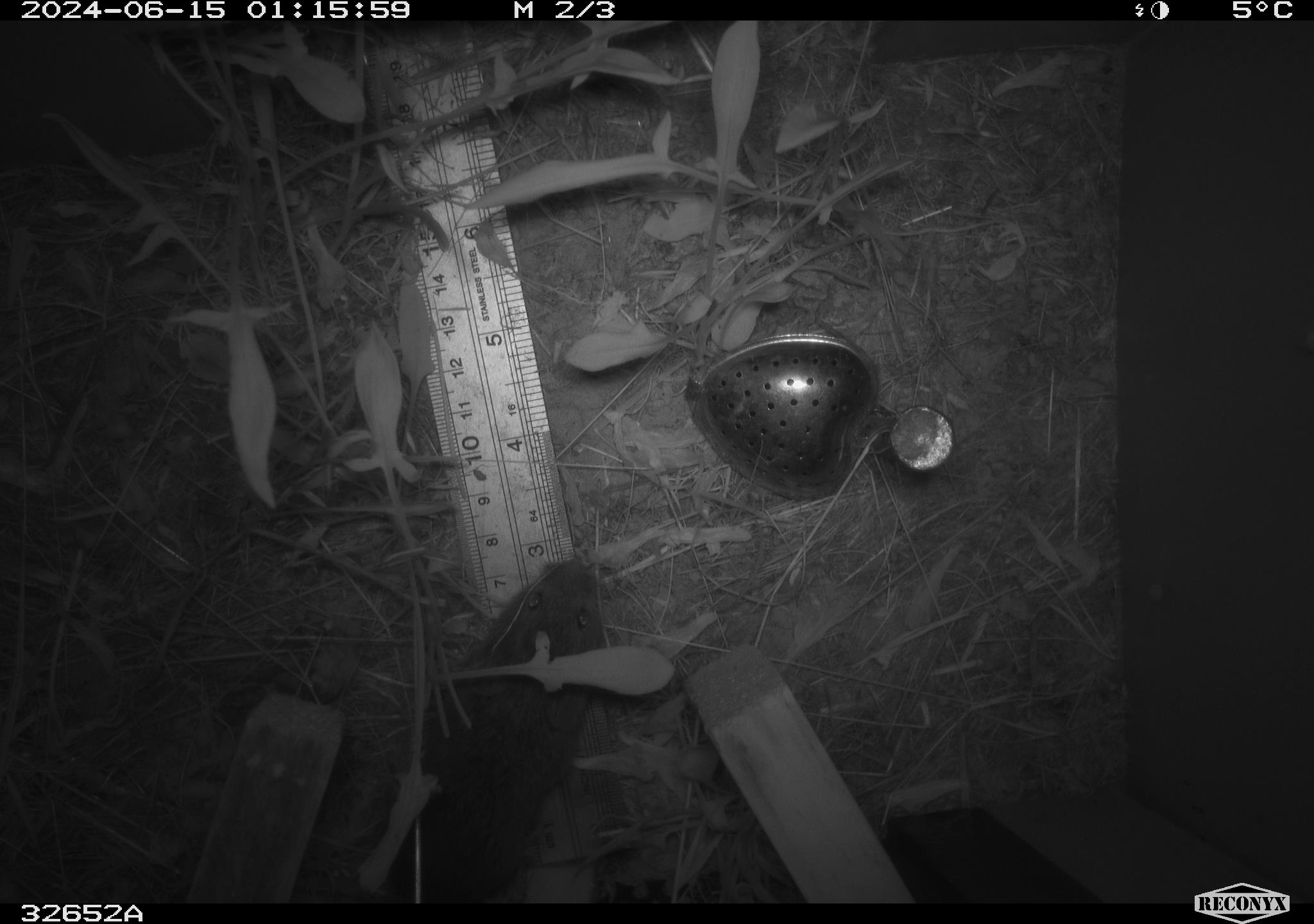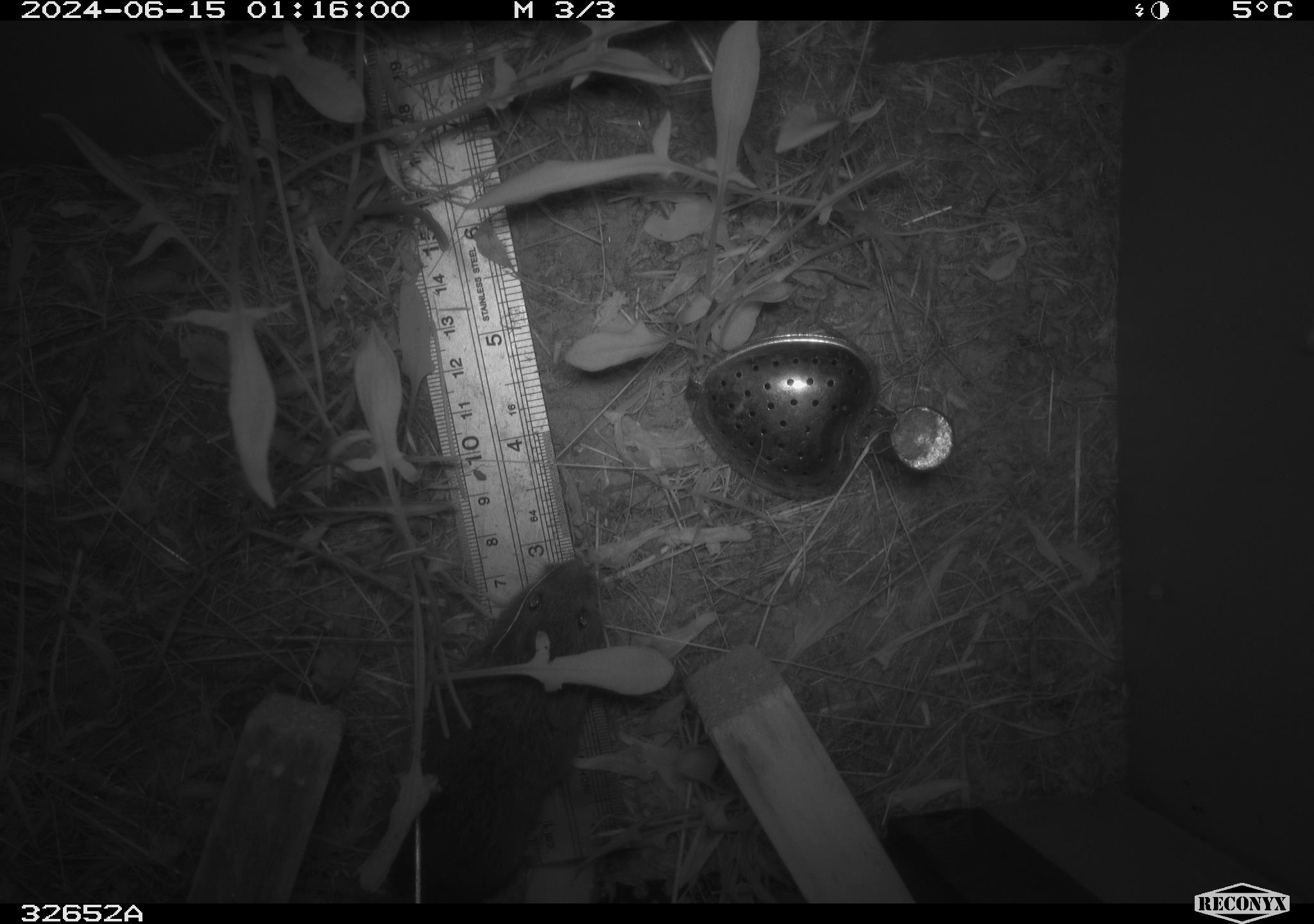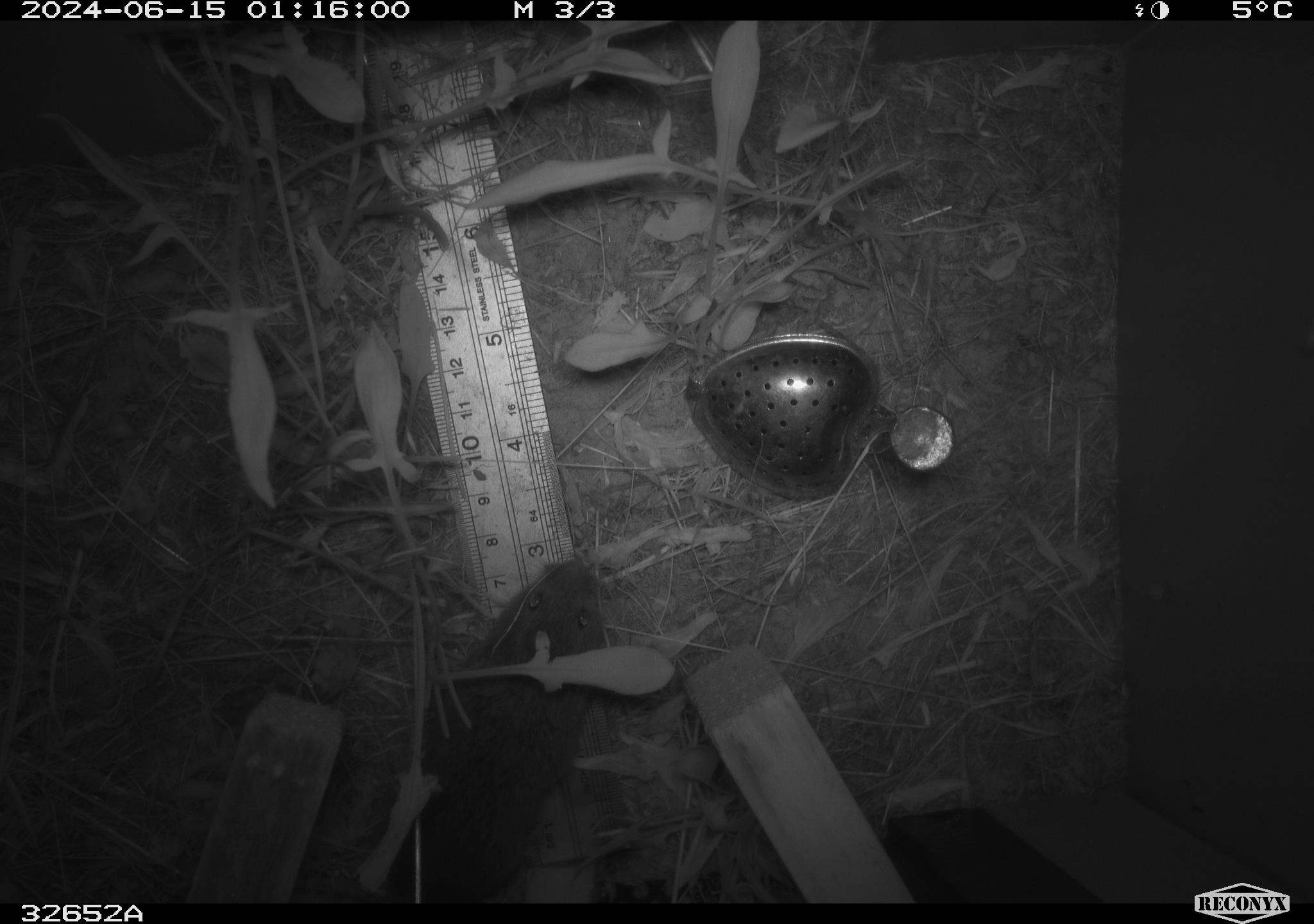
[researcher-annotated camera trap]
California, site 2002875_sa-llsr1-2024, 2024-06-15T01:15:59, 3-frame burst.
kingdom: Animalia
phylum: Chordata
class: Mammalia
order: Rodentia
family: Cricetidae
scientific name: Arvicolinae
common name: voles, lemmings, and muskrats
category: arvicolinae subfamily